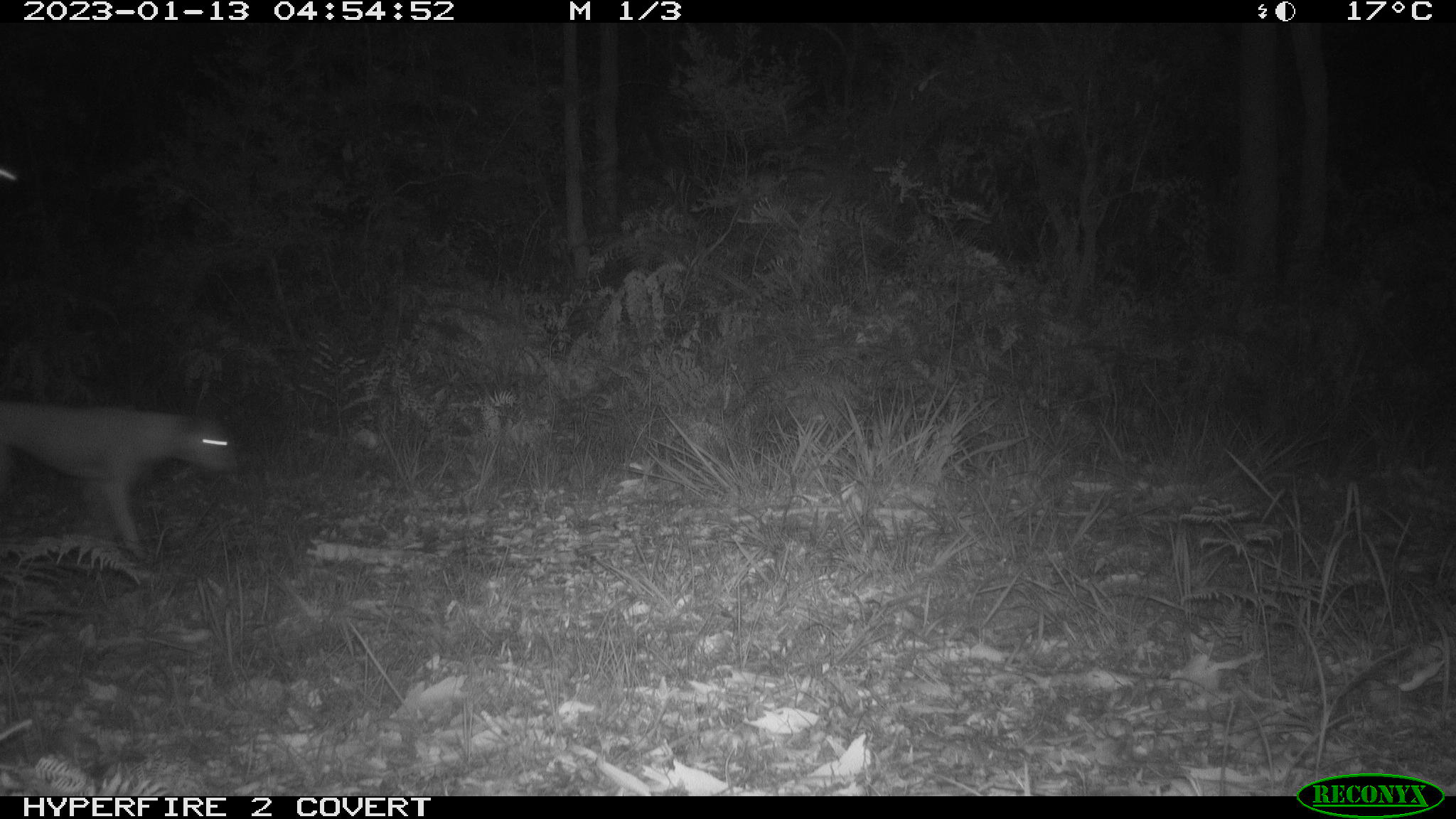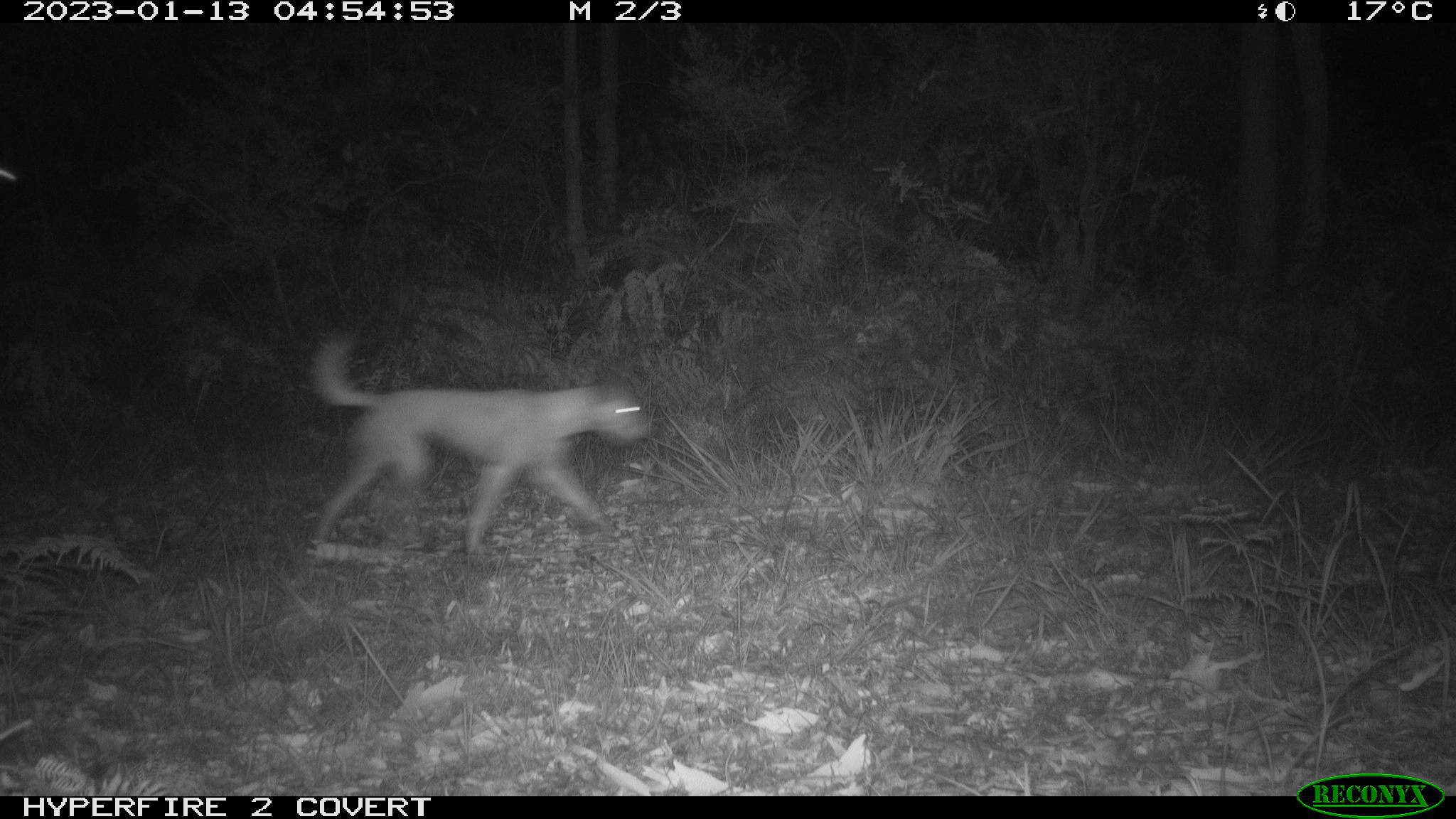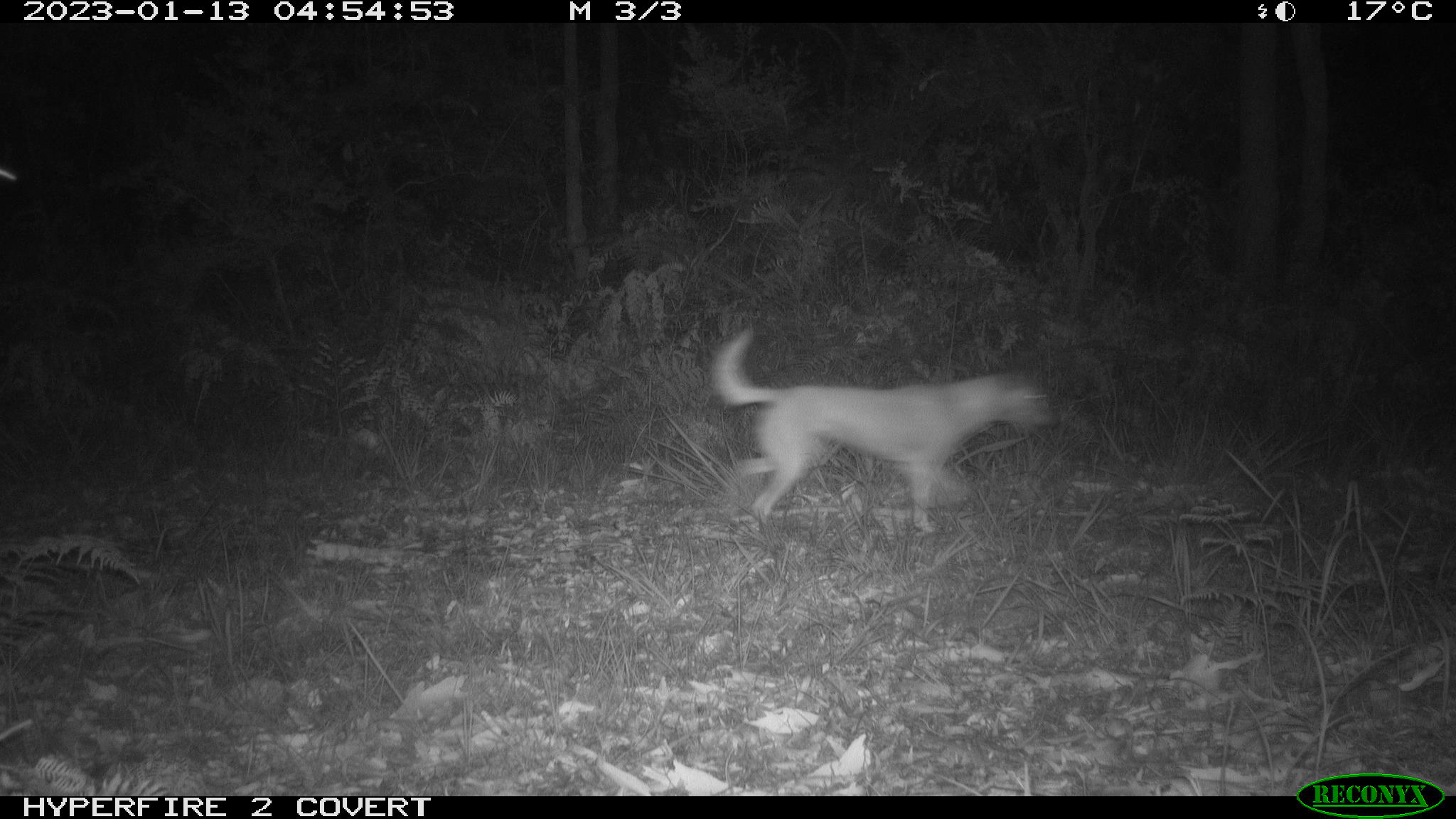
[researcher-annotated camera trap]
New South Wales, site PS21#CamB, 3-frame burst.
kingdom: Animalia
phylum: Chordata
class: Mammalia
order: Carnivora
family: Canidae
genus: Canis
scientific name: Canis familiaris dingo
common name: dingo